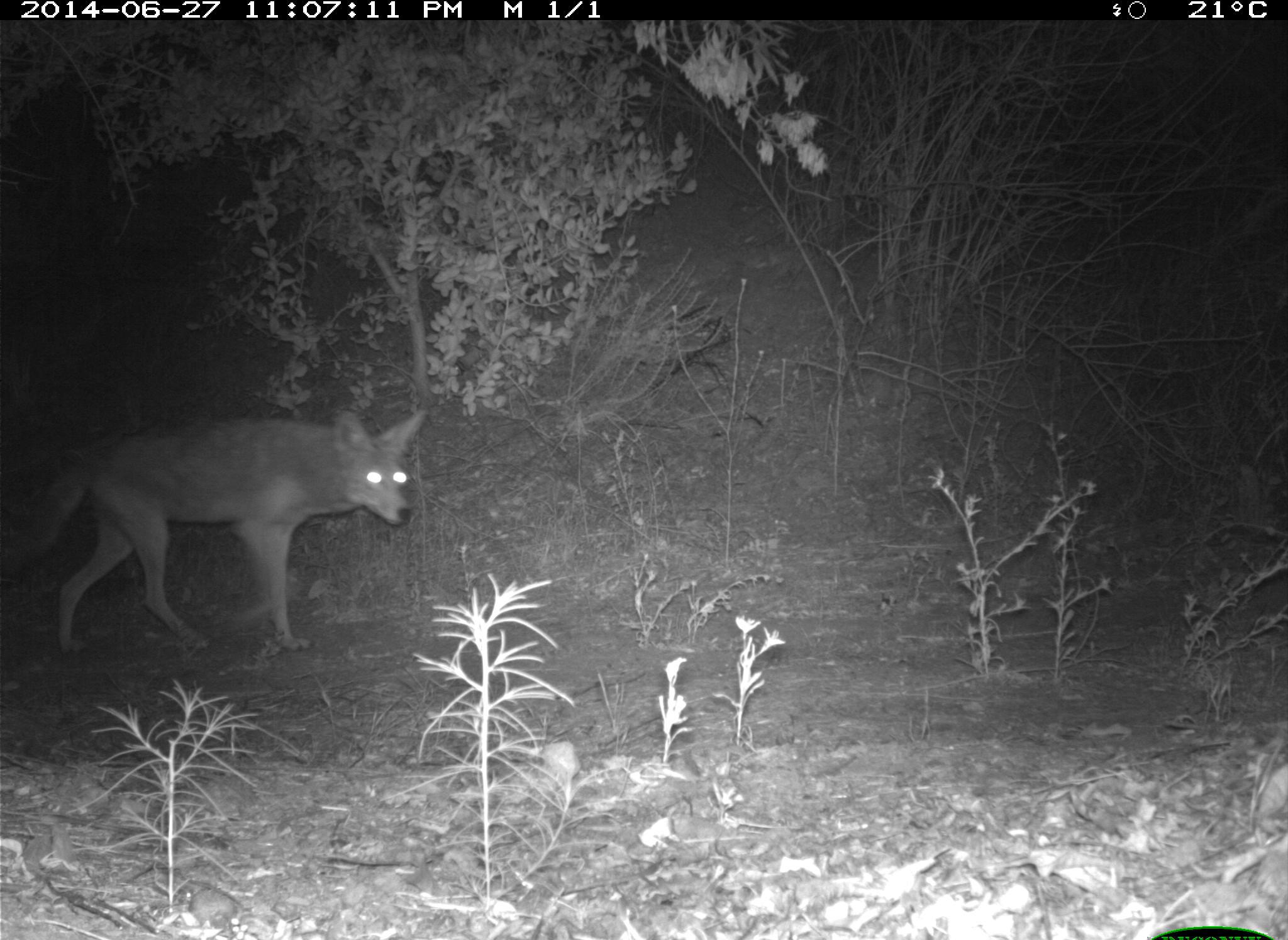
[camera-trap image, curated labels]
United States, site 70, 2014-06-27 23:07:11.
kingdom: Animalia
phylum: Chordata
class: Mammalia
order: Carnivora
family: Canidae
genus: Canis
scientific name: Canis latrans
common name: coyote